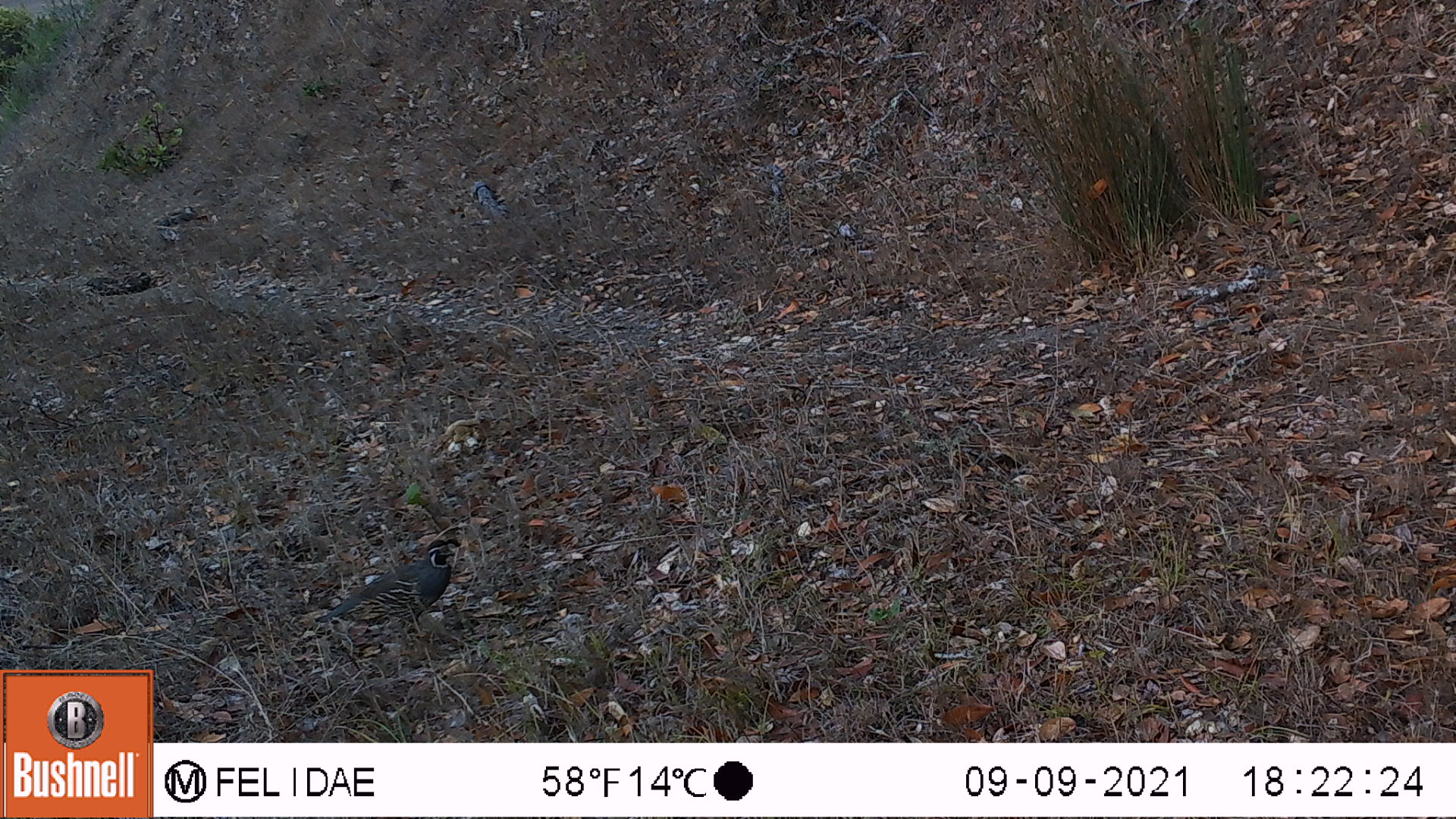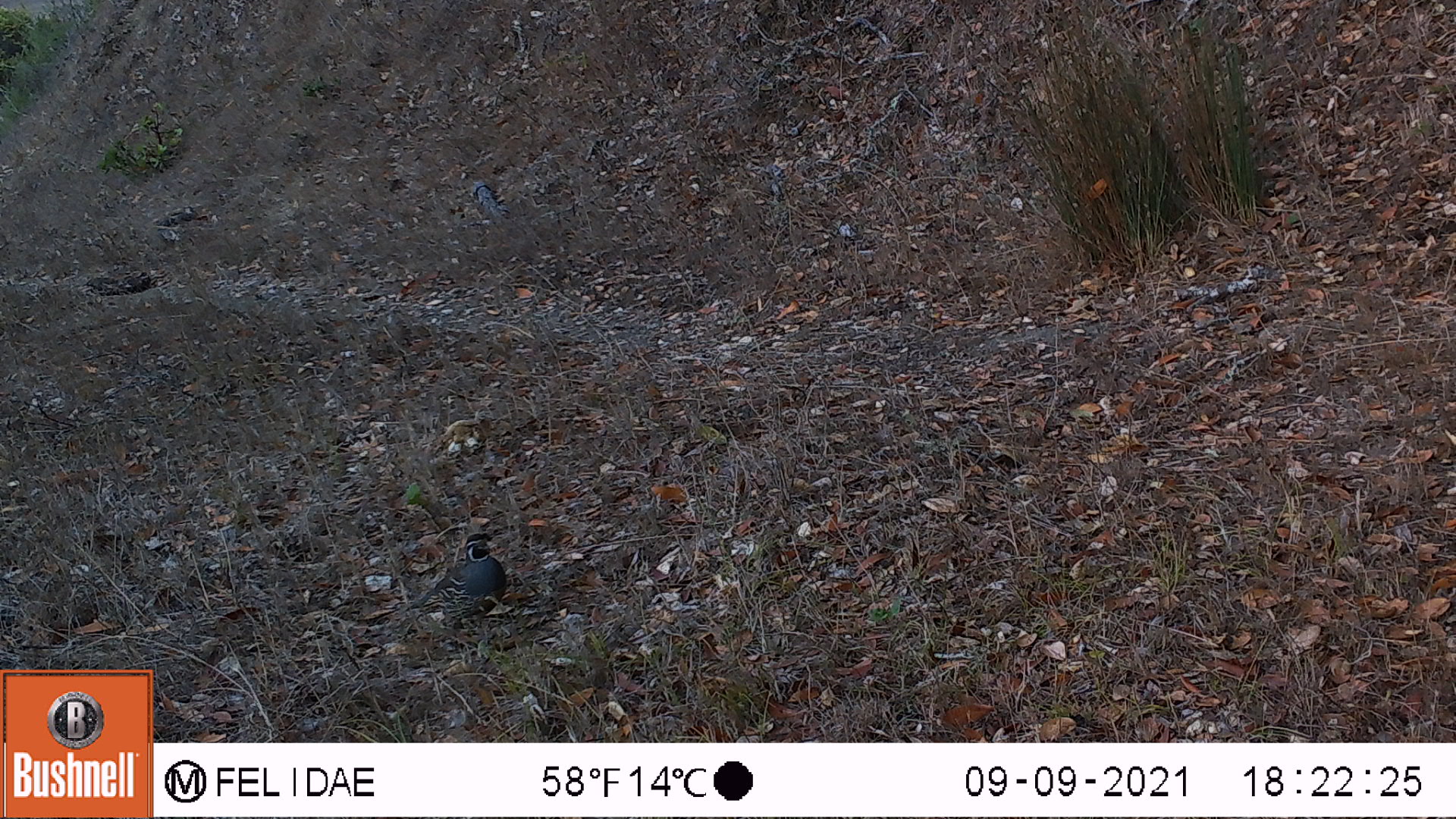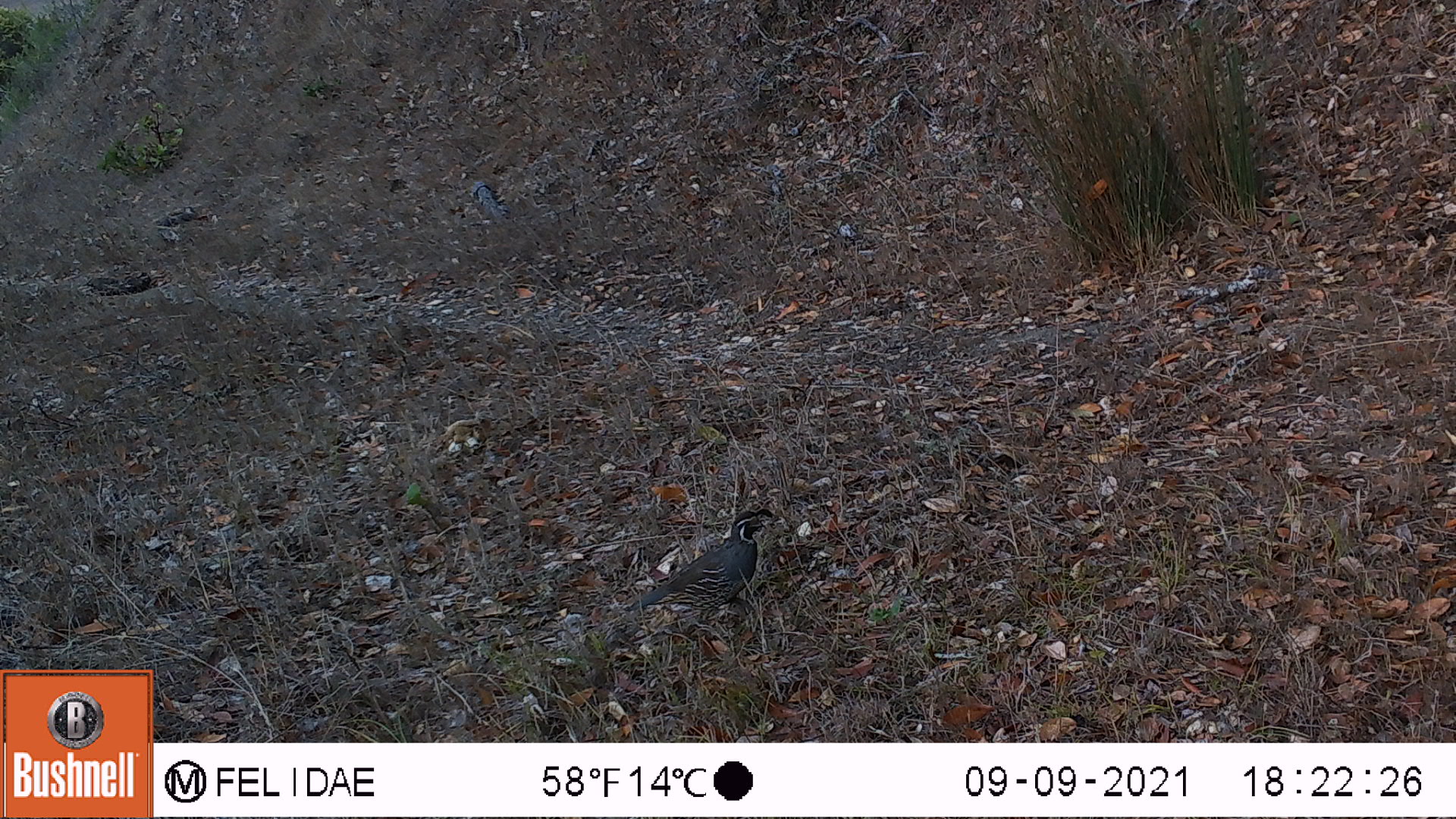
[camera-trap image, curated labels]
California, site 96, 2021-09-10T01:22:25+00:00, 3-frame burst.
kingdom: Animalia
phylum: Chordata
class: Aves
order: Galliformes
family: Odontophoridae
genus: Callipepla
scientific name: Callipepla californica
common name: california quail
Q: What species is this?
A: California quail (Callipepla californica).